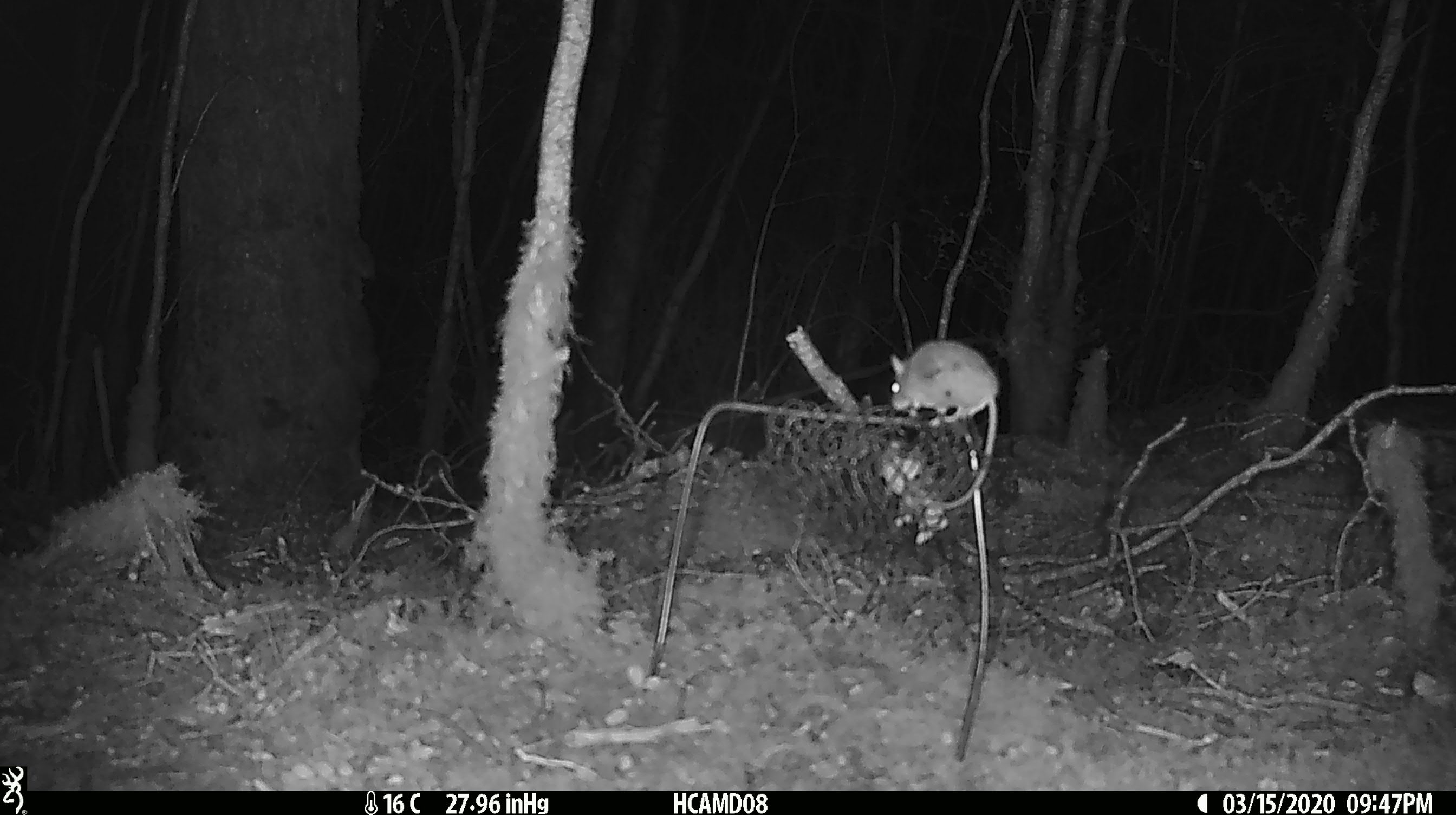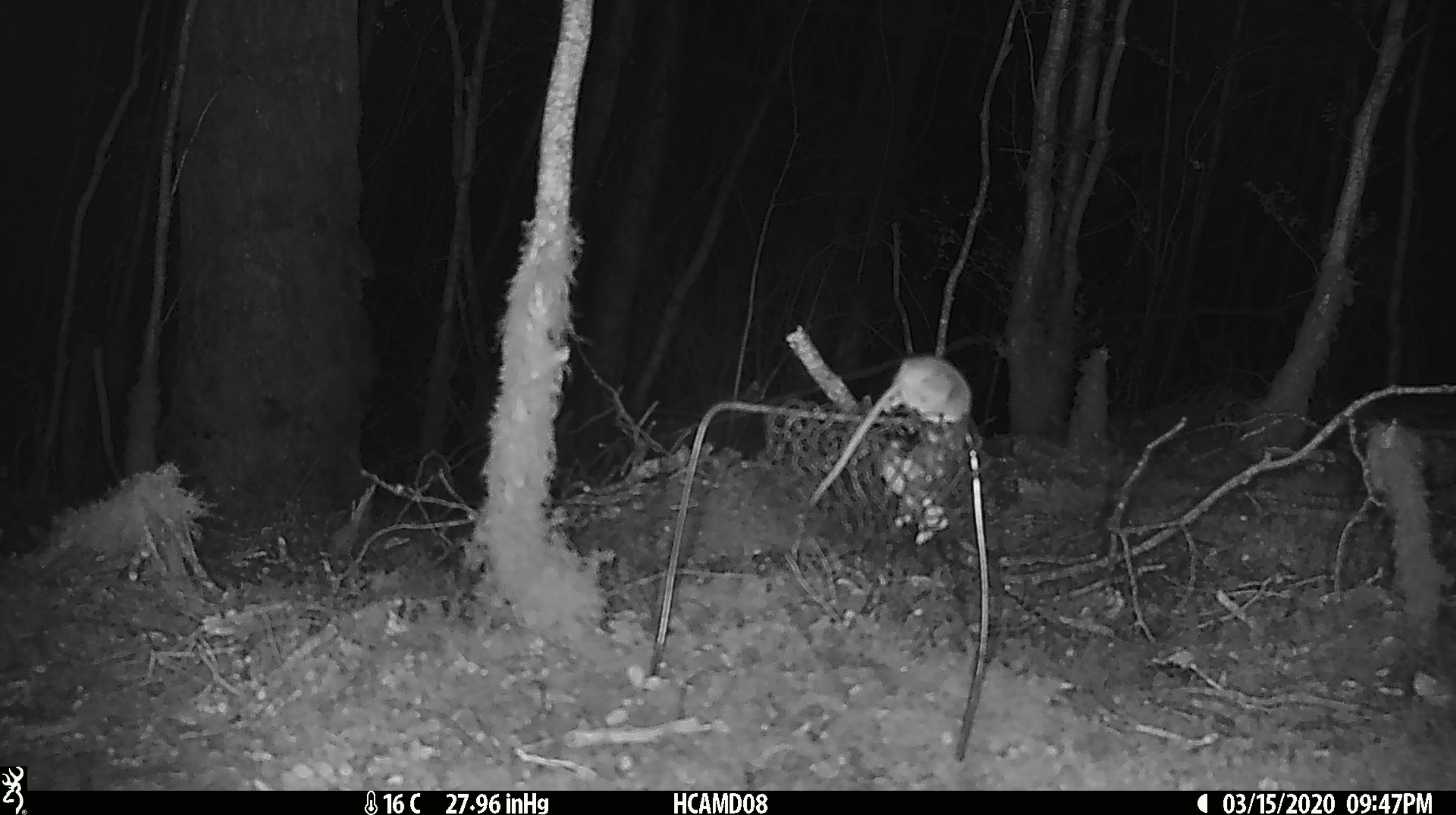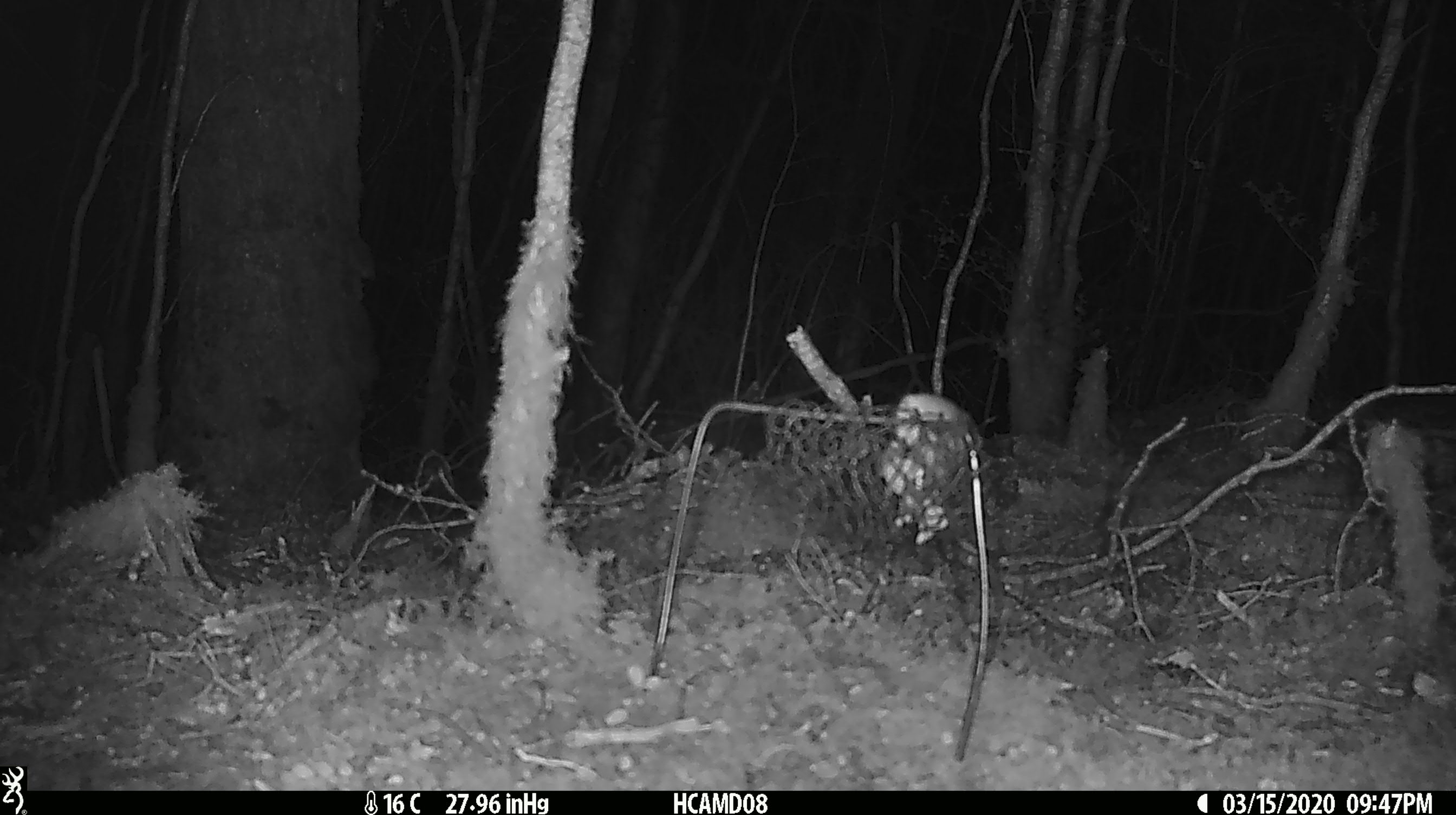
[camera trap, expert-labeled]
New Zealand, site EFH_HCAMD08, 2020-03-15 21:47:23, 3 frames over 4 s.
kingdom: Animalia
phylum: Chordata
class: Mammalia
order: Rodentia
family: Muridae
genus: Mus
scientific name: Mus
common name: mouse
Mouse (Mus).